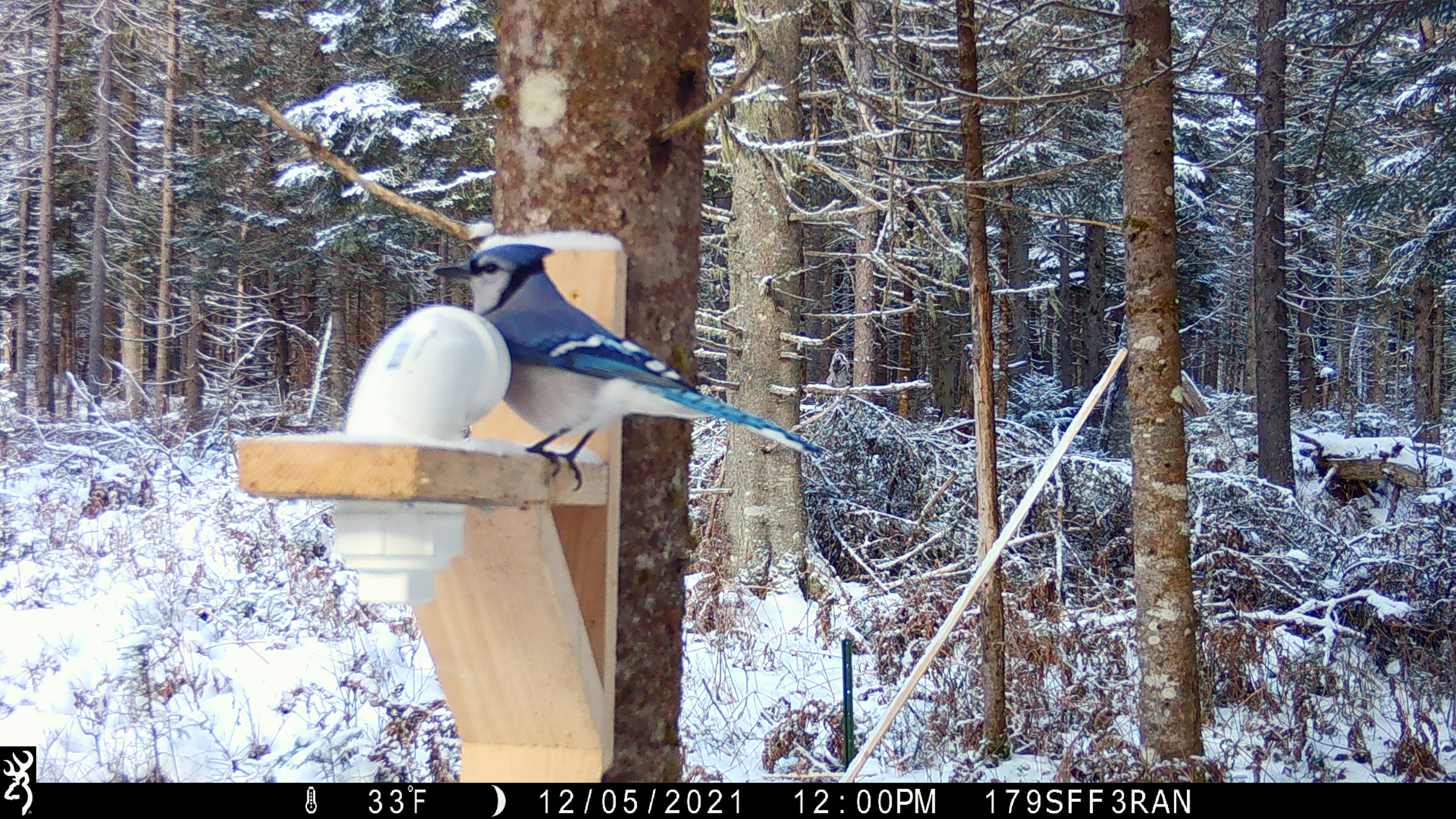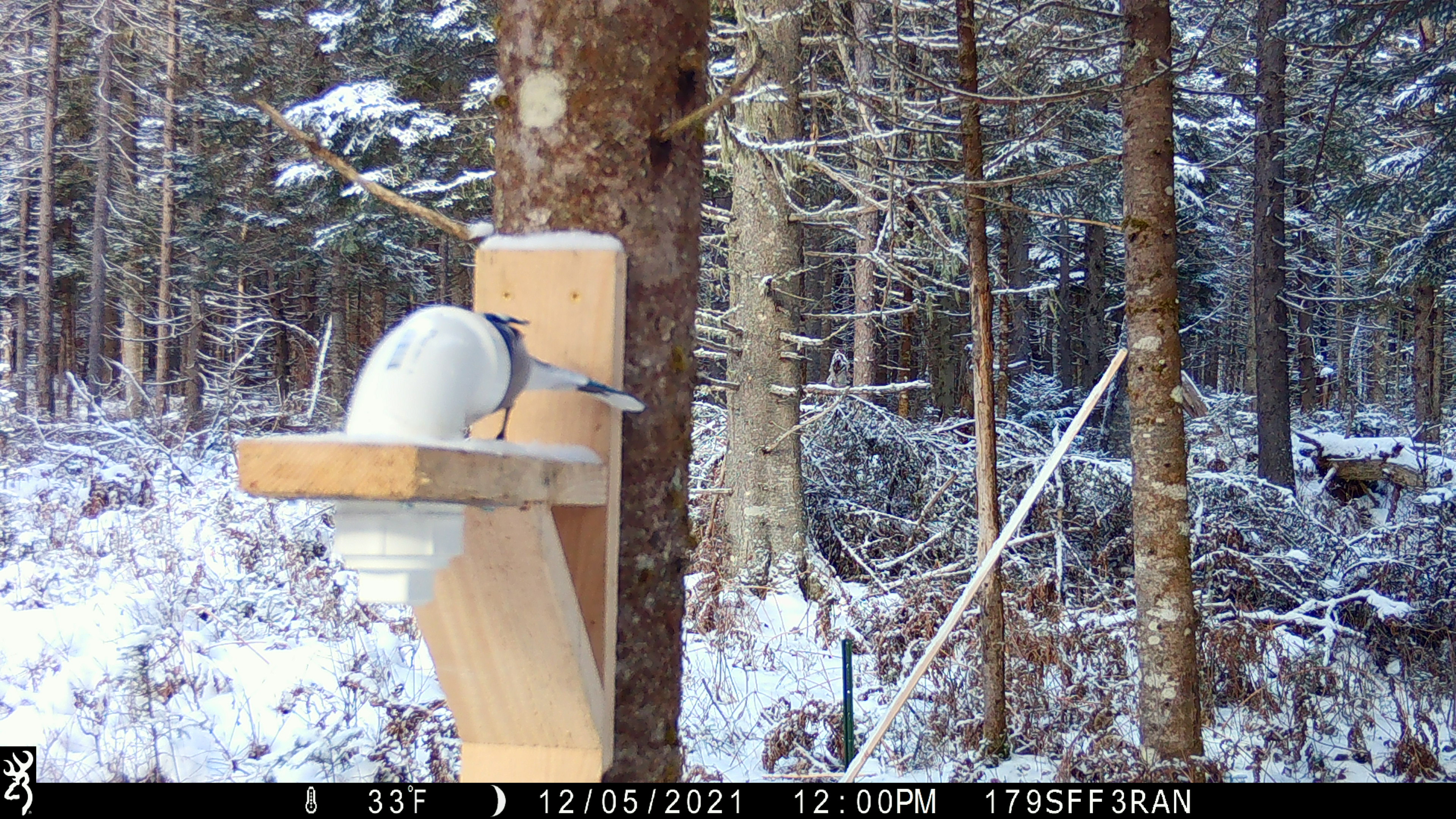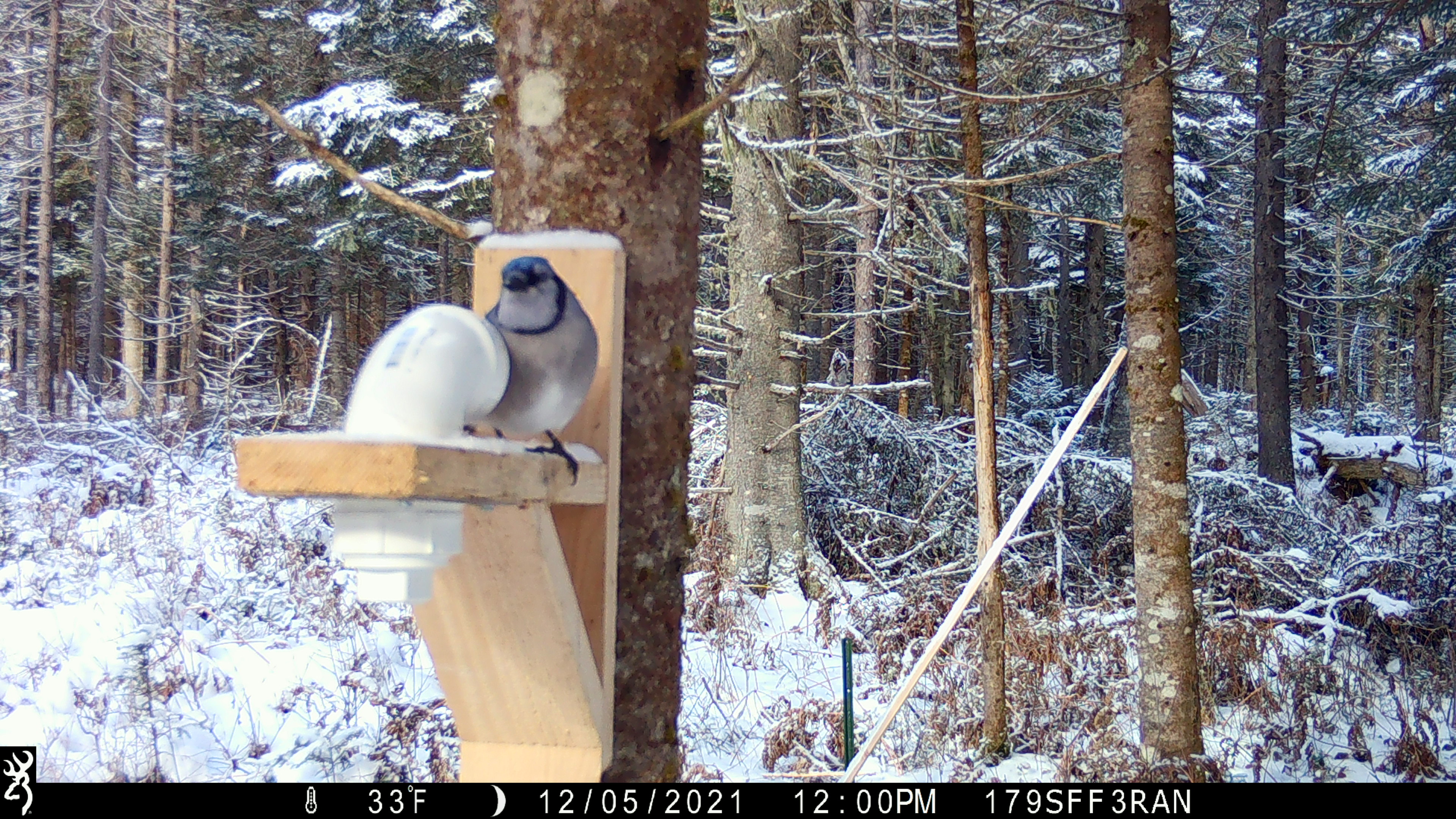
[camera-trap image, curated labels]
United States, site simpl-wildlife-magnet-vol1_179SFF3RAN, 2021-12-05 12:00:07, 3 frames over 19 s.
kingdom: Animalia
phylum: Chordata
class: Aves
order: Passeriformes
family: Corvidae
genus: Cyanocitta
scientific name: Cyanocitta cristata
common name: blue jay